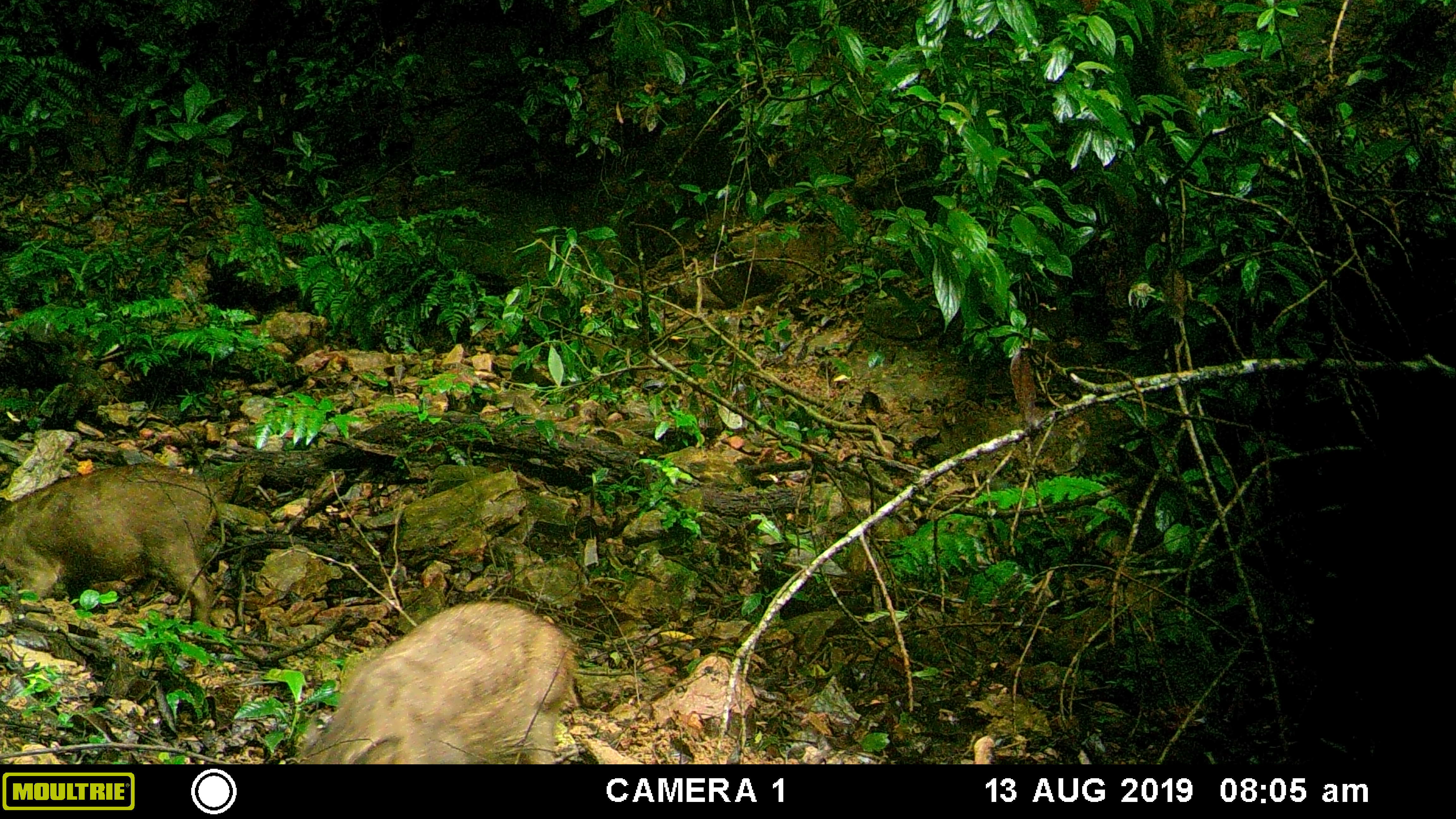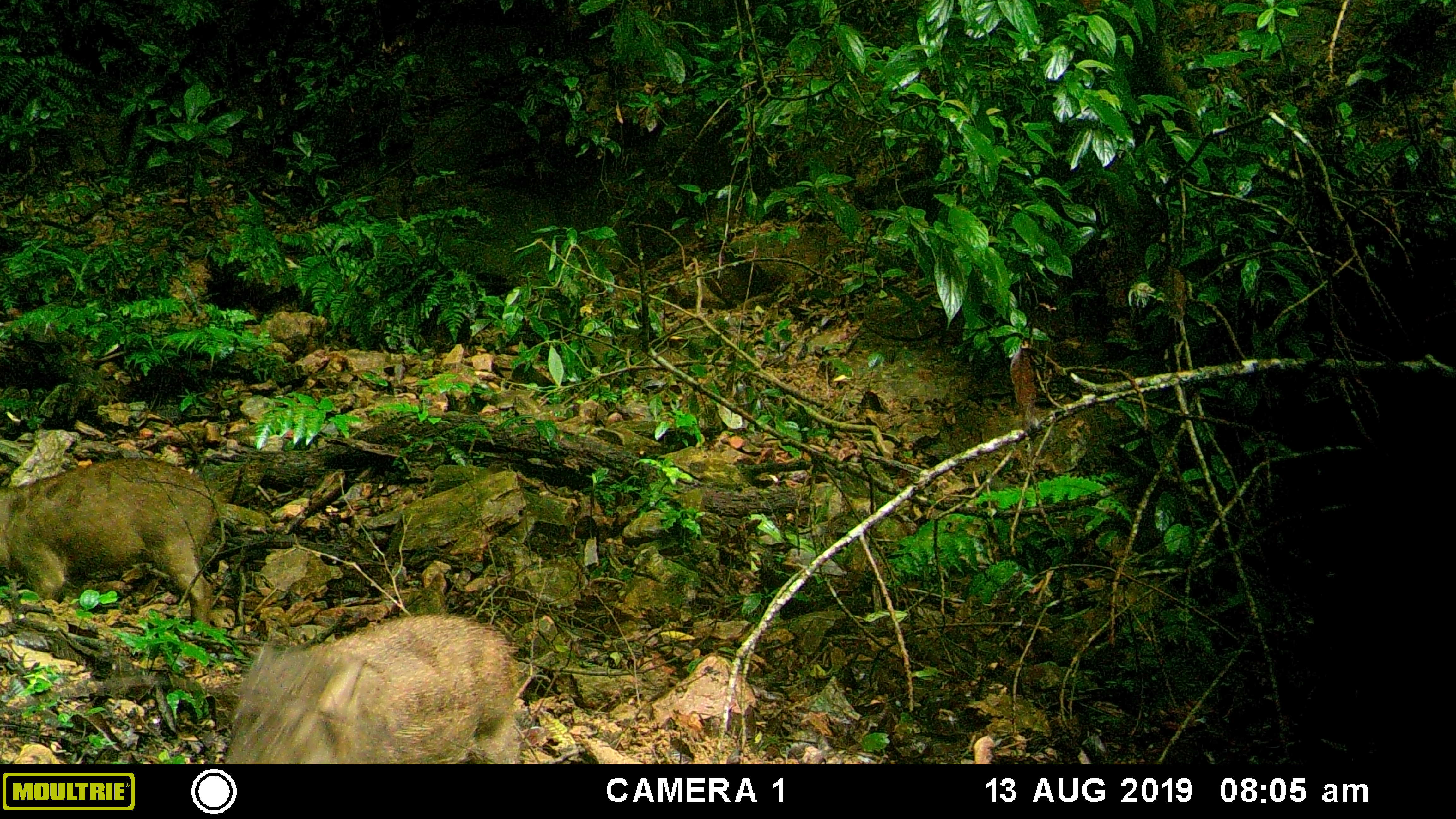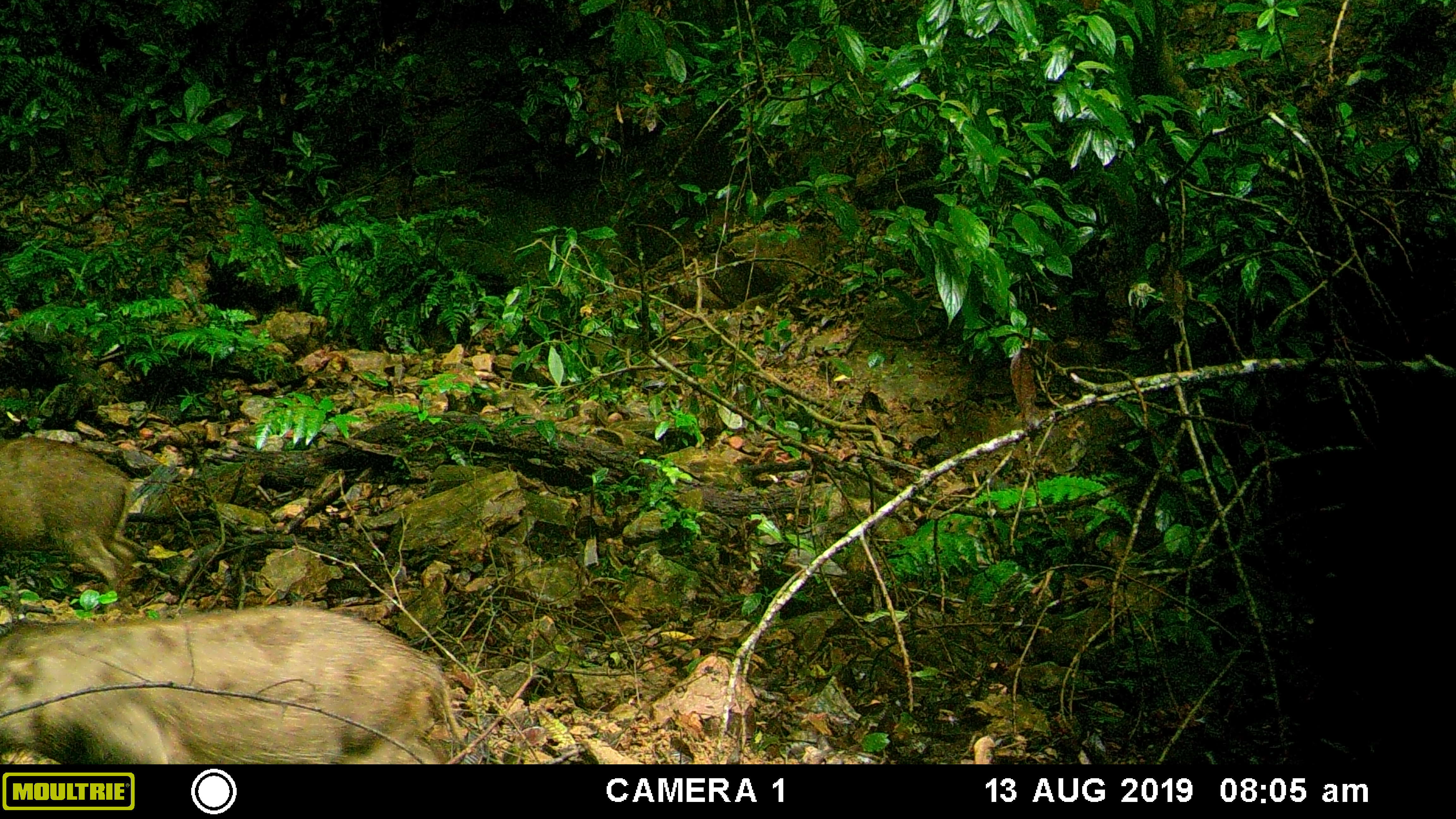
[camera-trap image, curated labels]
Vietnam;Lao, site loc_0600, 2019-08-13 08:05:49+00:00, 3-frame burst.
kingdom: Animalia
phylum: Chordata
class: Mammalia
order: Artiodactyla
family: Suidae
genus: Sus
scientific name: Sus scrofa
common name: eurasian wild pig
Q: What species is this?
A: Eurasian wild pig (Sus scrofa).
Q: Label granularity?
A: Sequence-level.